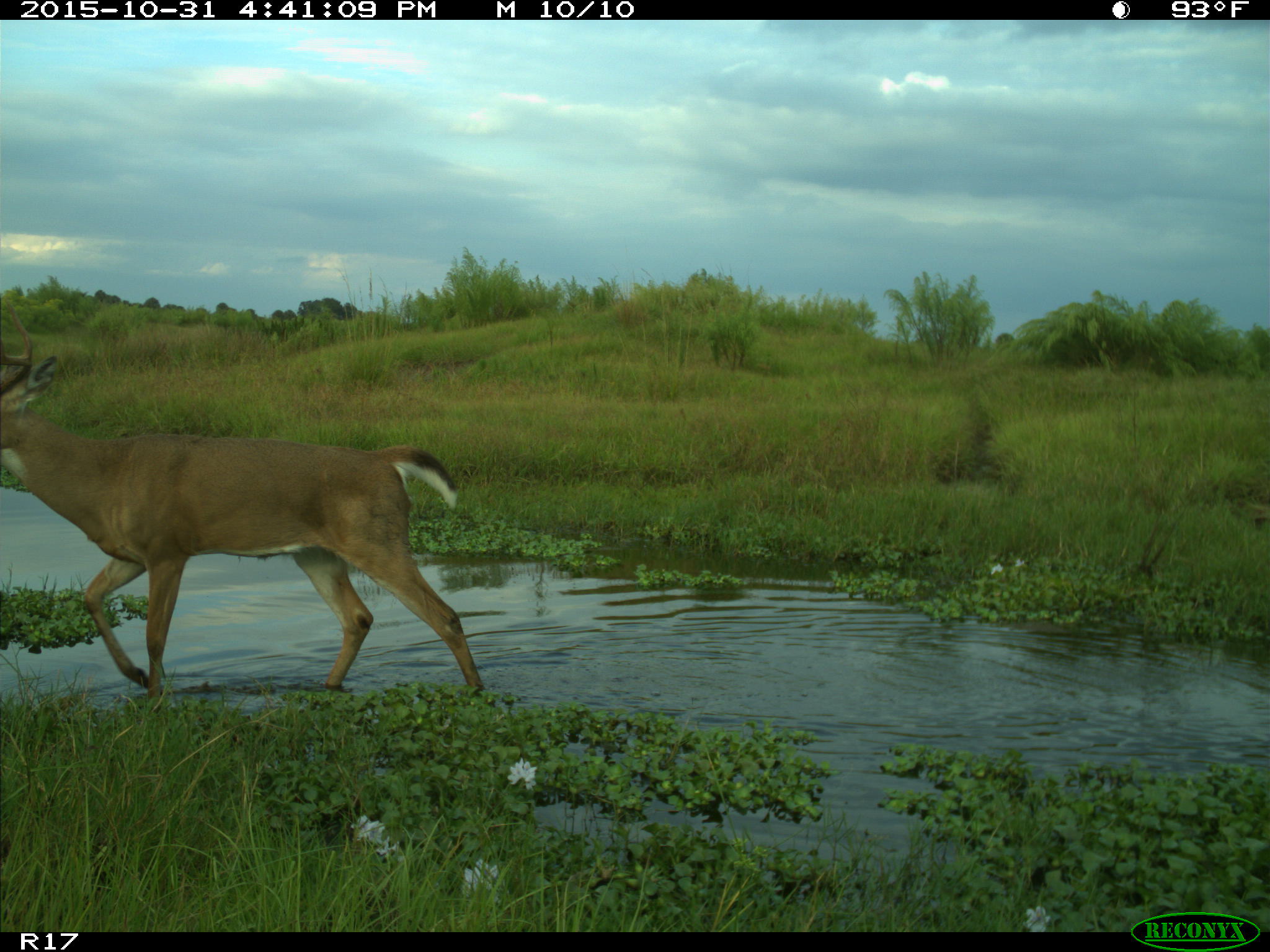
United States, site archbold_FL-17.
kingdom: Animalia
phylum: Chordata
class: Mammalia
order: Artiodactyla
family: Cervidae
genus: Odocoileus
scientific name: Odocoileus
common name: deer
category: unidentified deer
Unidentified deer (deer) (Odocoileus).